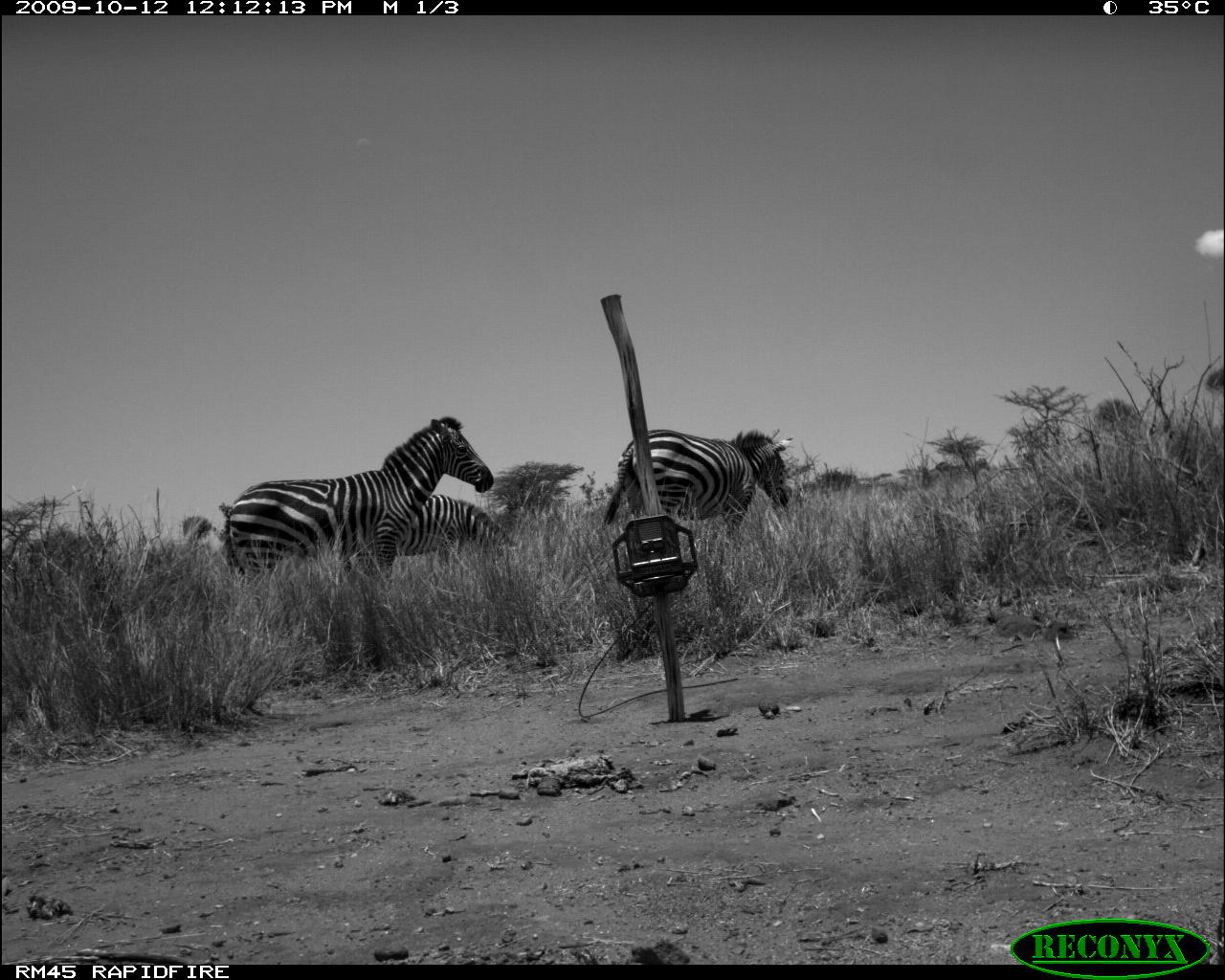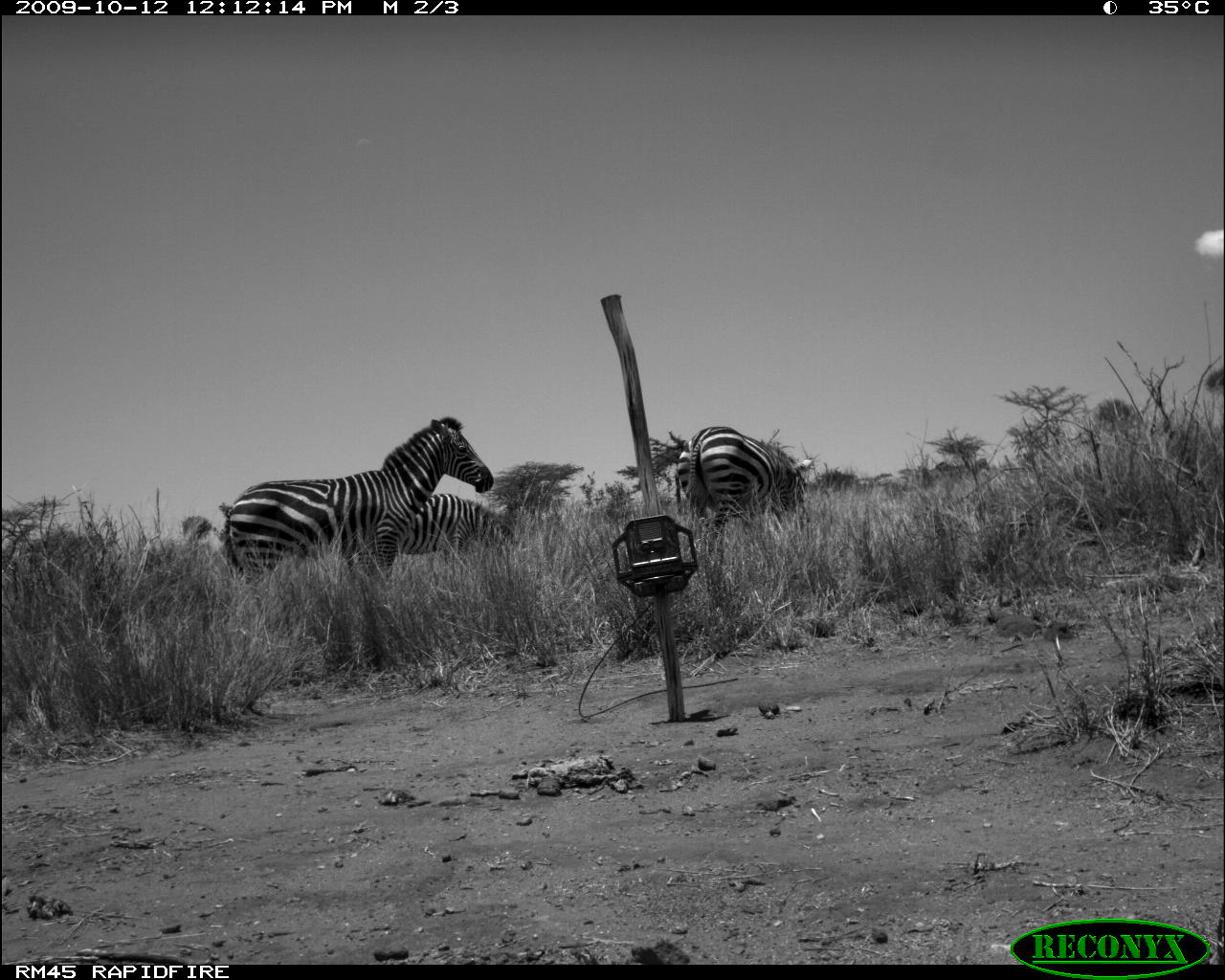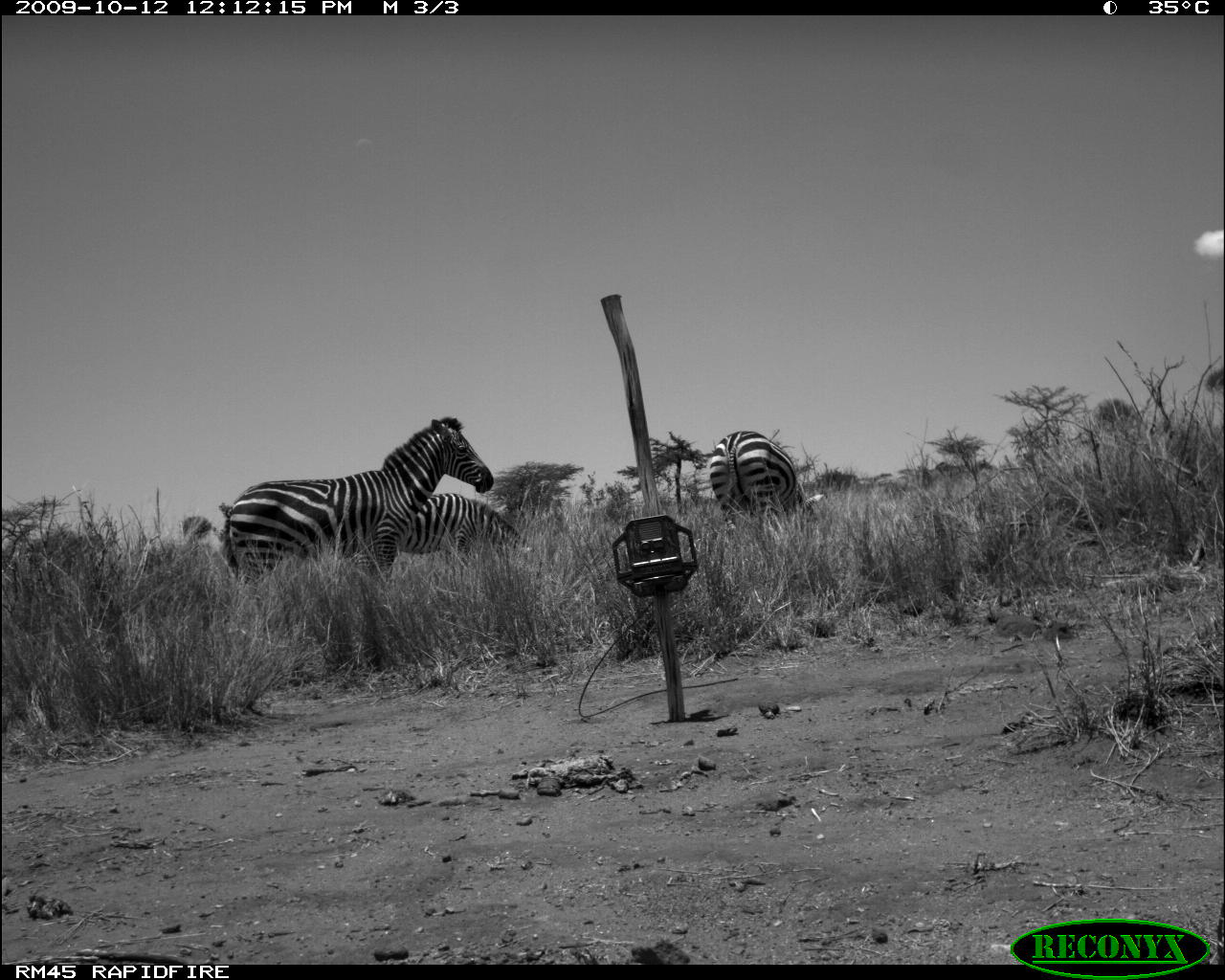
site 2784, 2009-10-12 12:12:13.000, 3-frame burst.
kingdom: Animalia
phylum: Chordata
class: Mammalia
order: Perissodactyla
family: Equidae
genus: Equus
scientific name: Equus quagga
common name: plains zebra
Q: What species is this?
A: Equus quagga (plains zebra).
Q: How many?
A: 3.